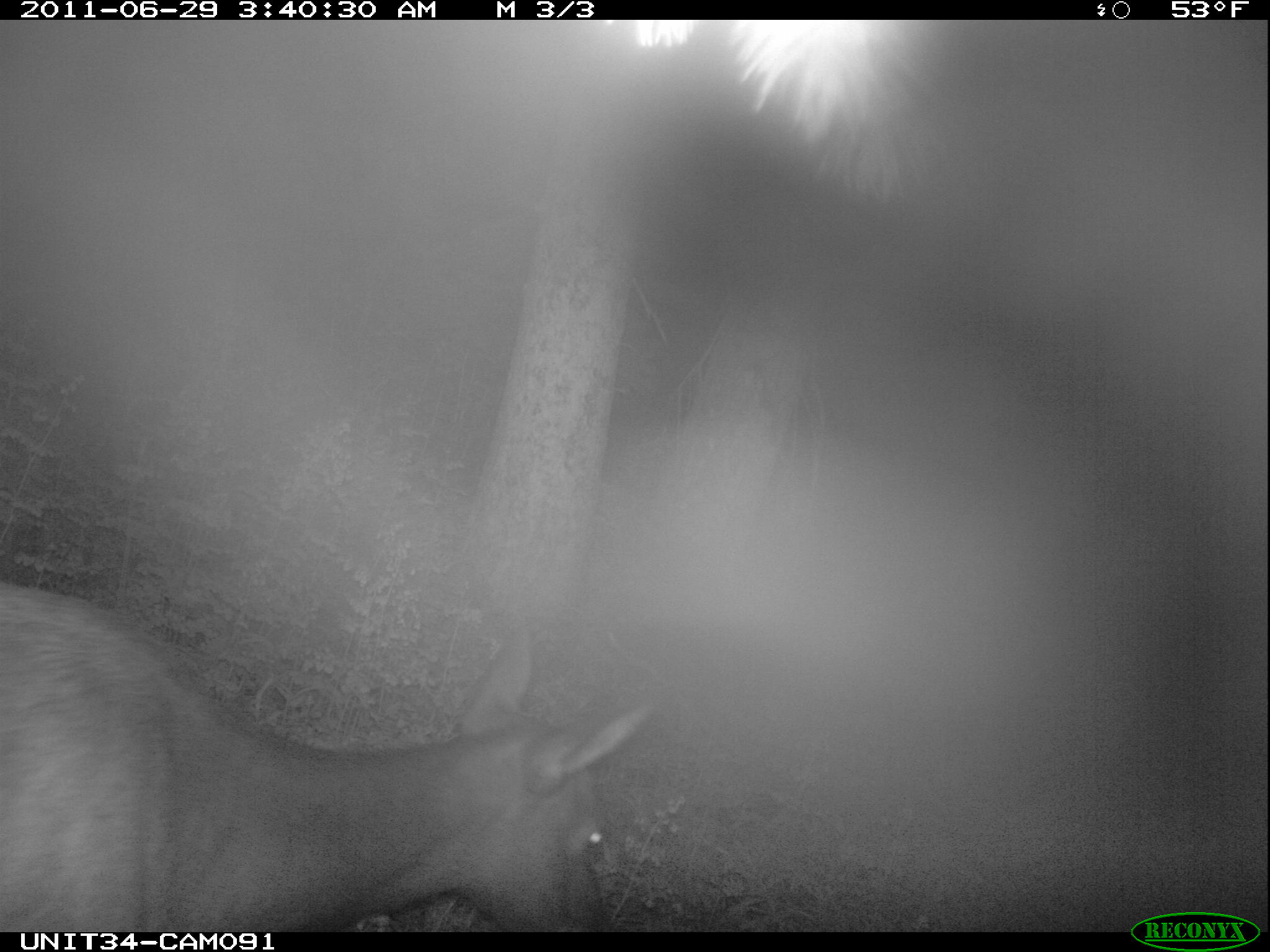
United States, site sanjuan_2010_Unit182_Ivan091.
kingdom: Animalia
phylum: Chordata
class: Mammalia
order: Artiodactyla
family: Cervidae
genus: Cervus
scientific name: Cervus elaphus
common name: red deer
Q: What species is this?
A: Cervus elaphus (red deer).